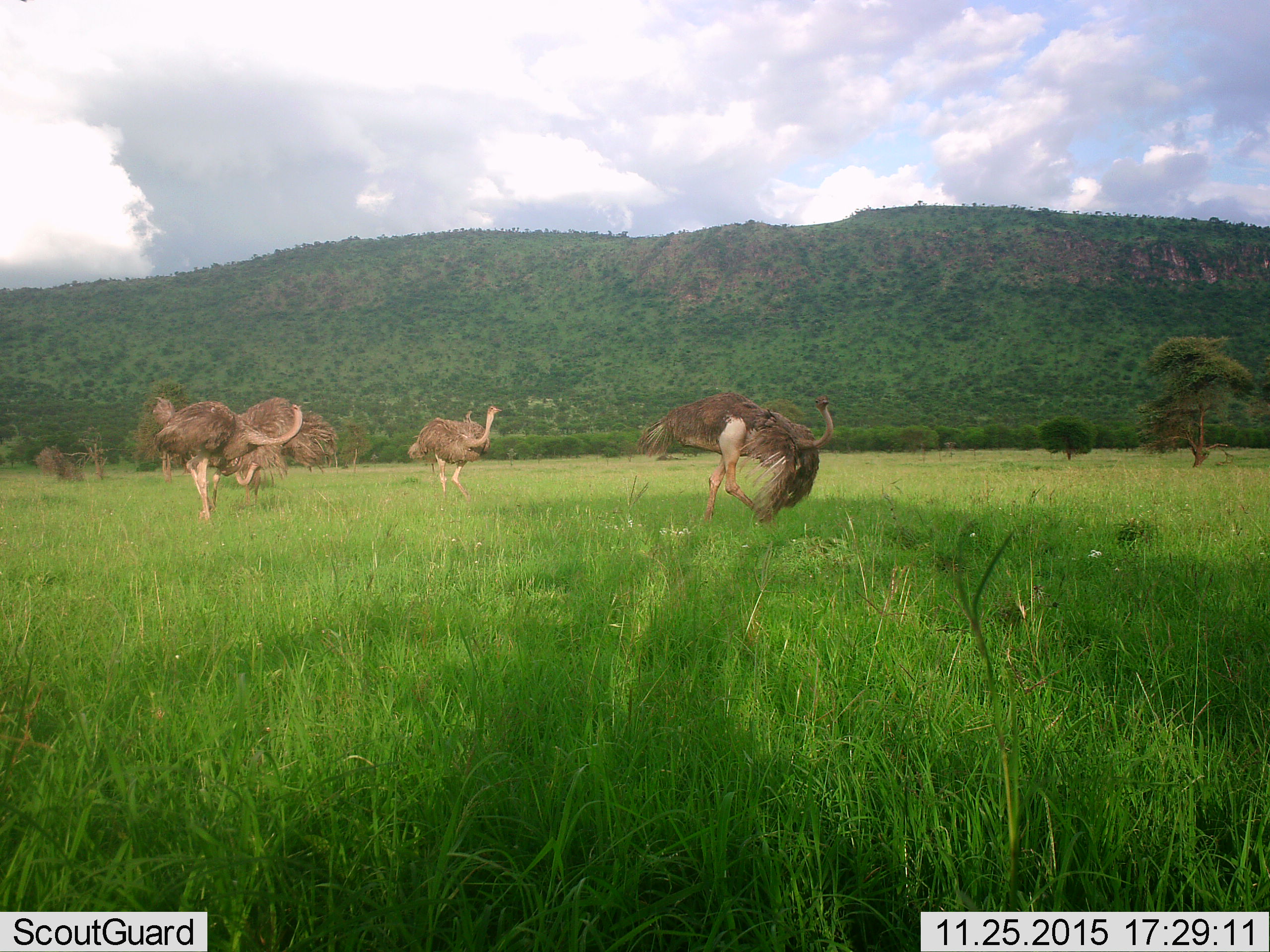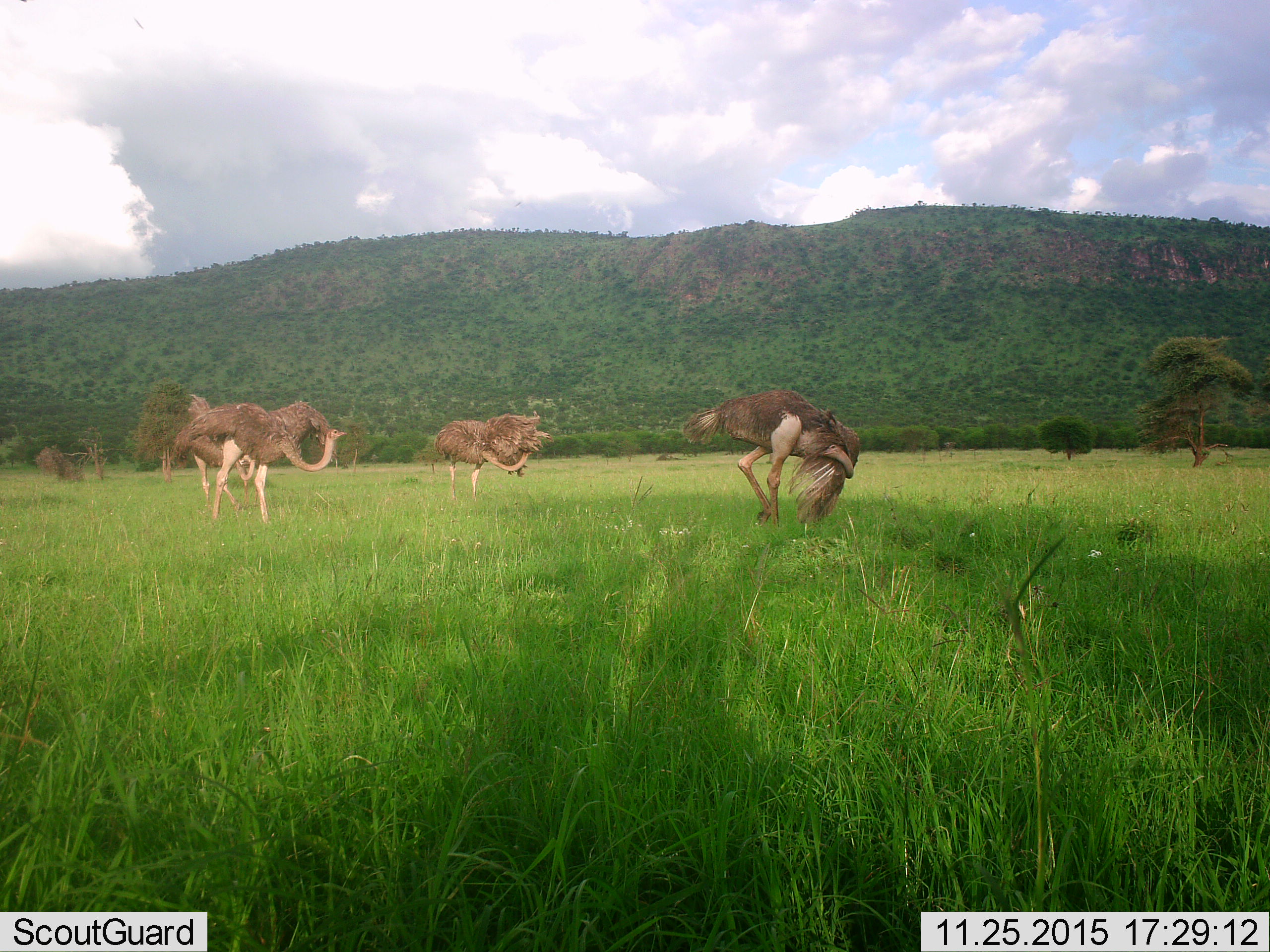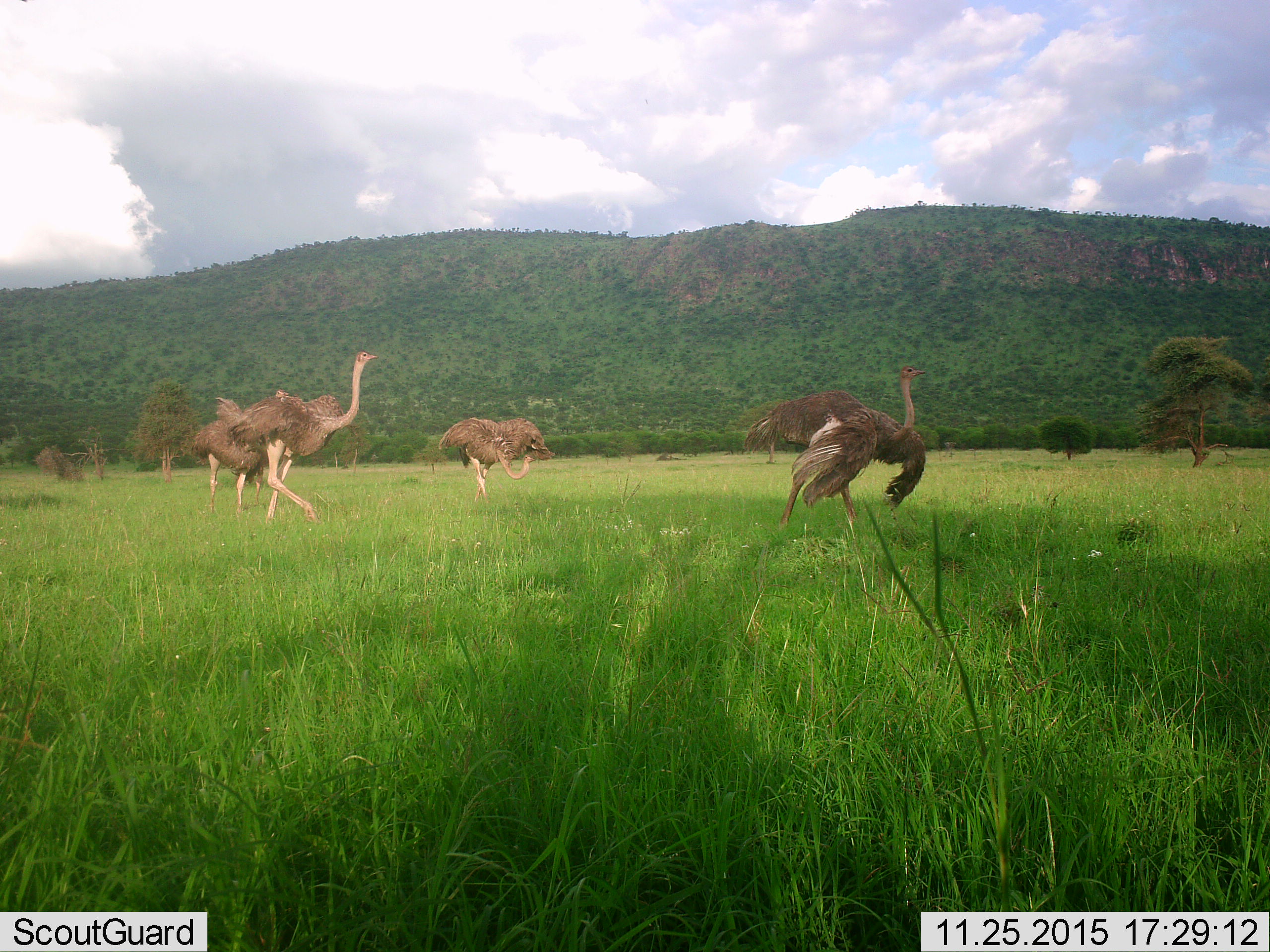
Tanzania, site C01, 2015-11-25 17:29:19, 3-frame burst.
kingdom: Animalia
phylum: Chordata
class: Aves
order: Struthioniformes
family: Struthionidae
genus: Struthio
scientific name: Struthio camelus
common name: ostrich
Ostrich (Struthio camelus), count 4. Behavior (volunteer vote fractions): standing 0%, resting 0%, moving 100%, interacting 5%. Young present (vote fraction): 0%. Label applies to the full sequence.